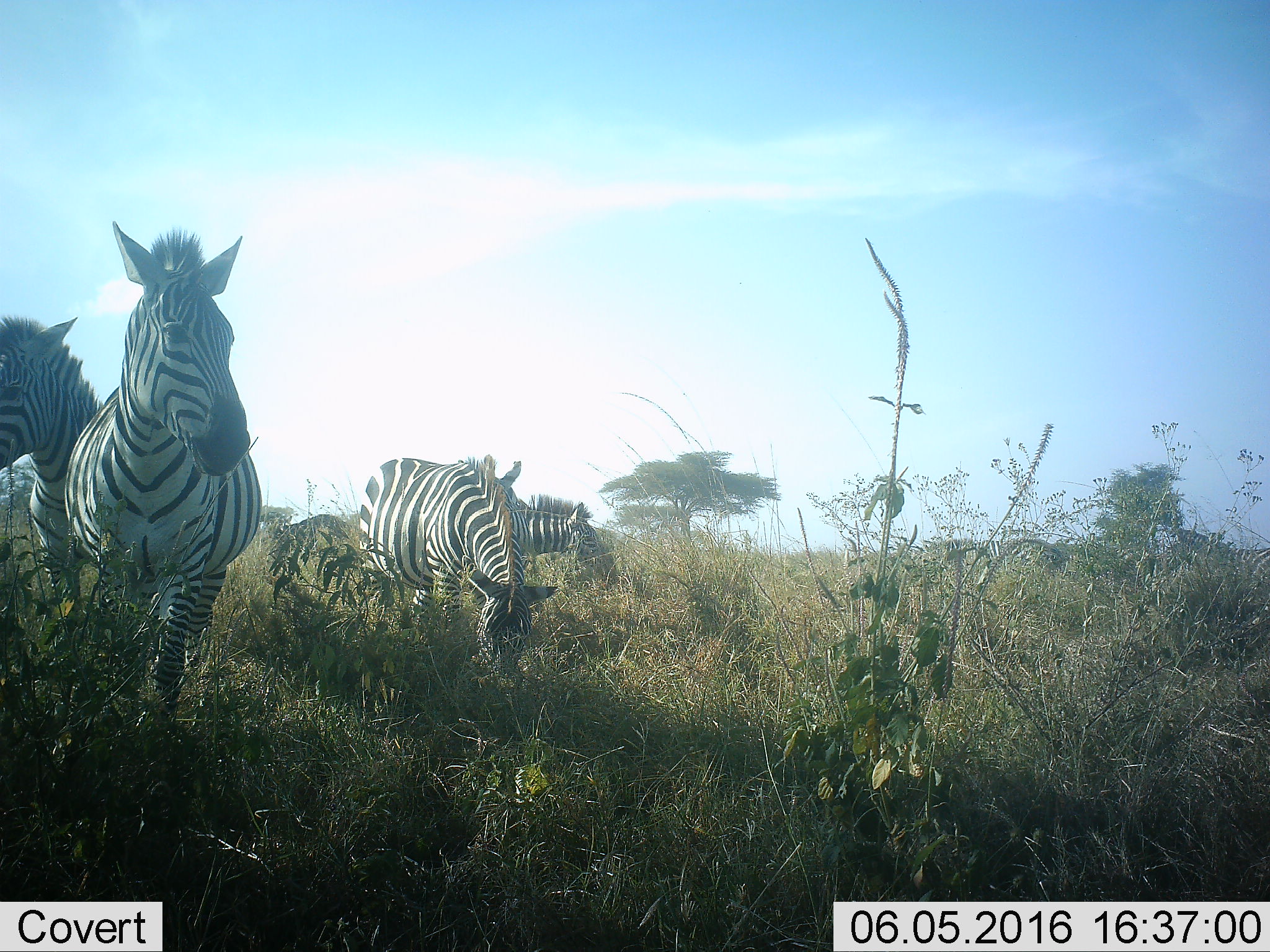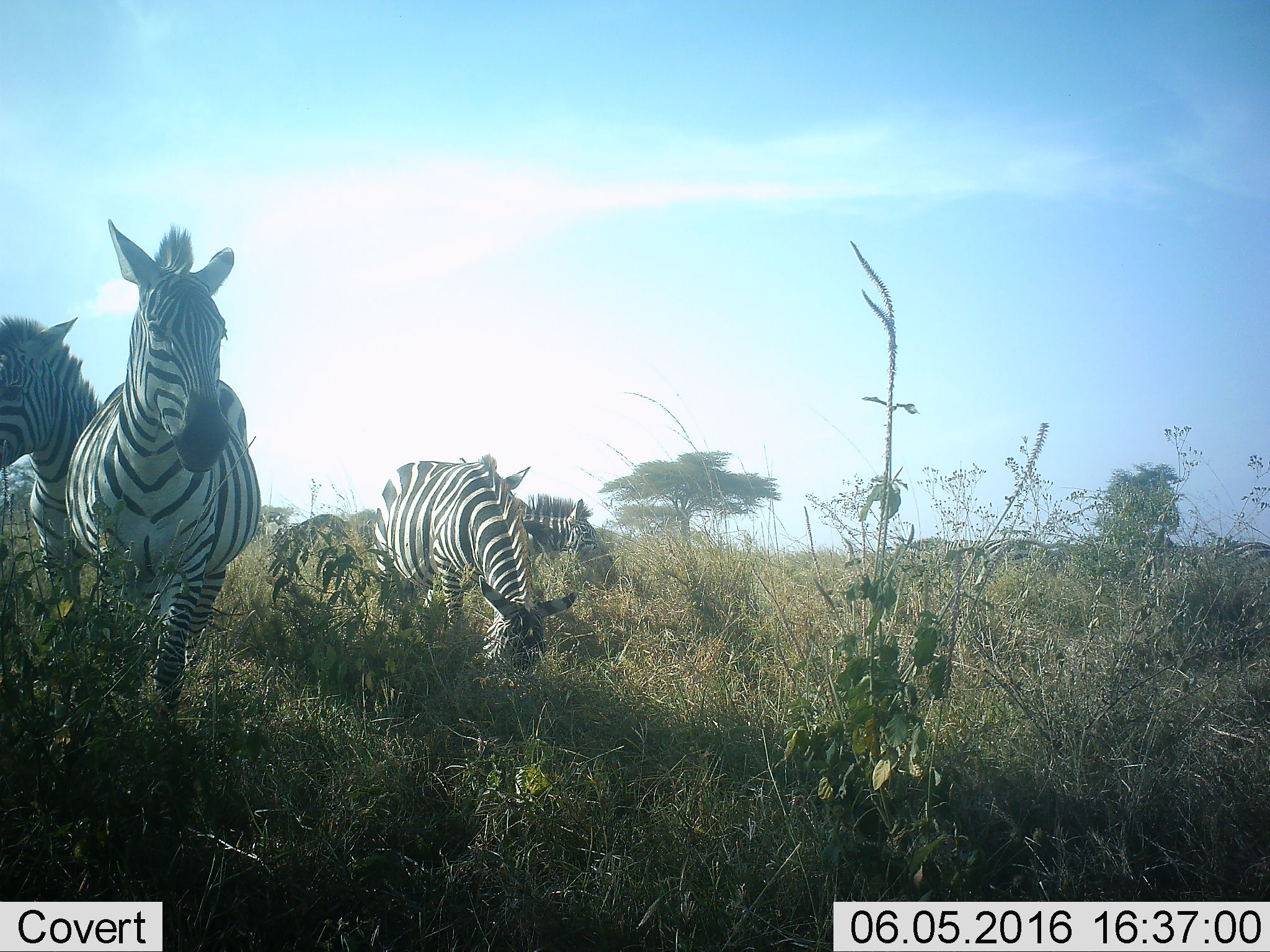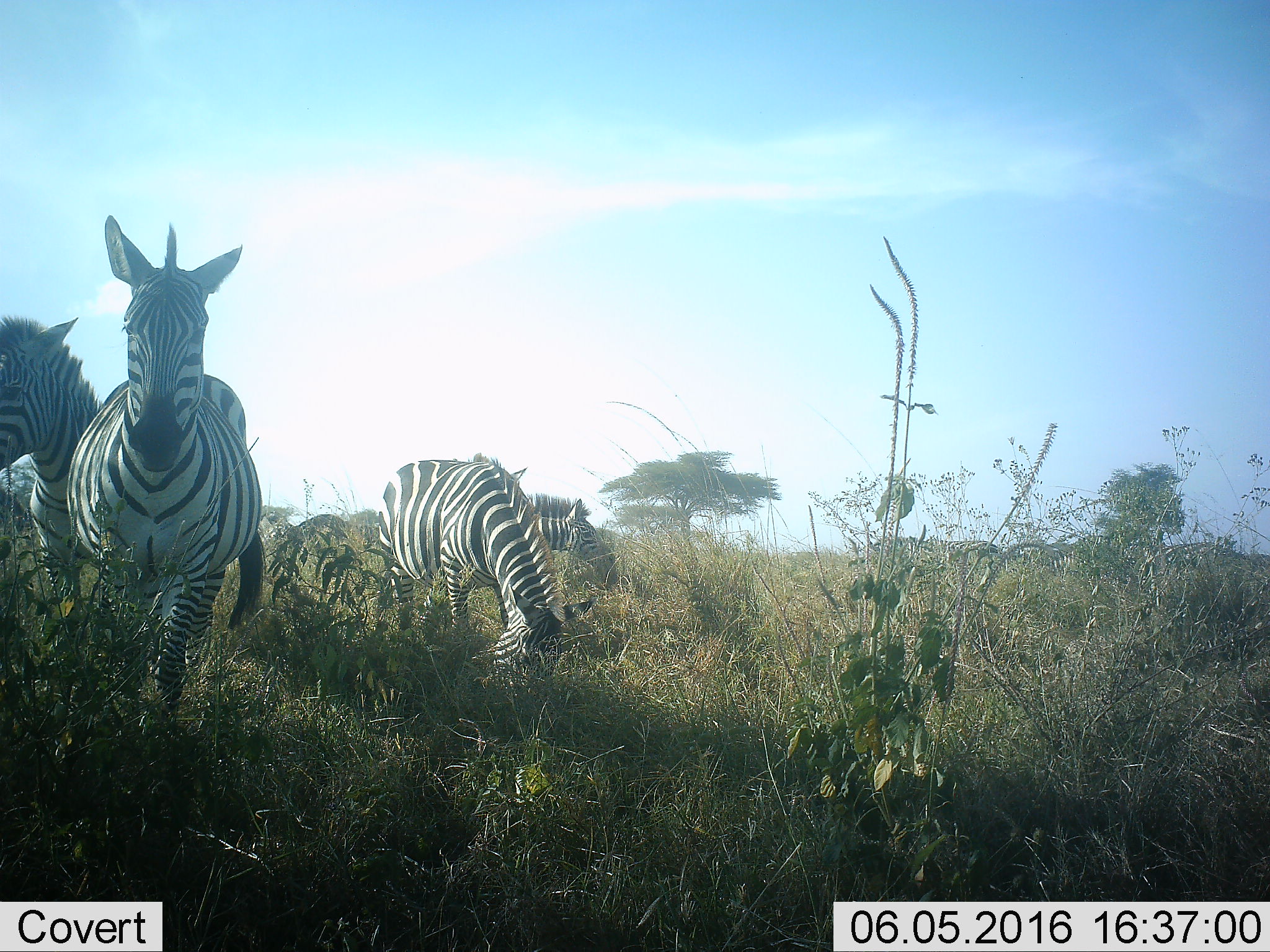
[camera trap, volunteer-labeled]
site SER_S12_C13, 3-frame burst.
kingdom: Animalia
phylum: Chordata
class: Mammalia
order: Perissodactyla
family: Equidae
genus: Equus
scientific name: Equus quagga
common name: plains zebra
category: zebraplains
Zebraplains (plains zebra) (Equus quagga), count 4. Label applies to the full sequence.